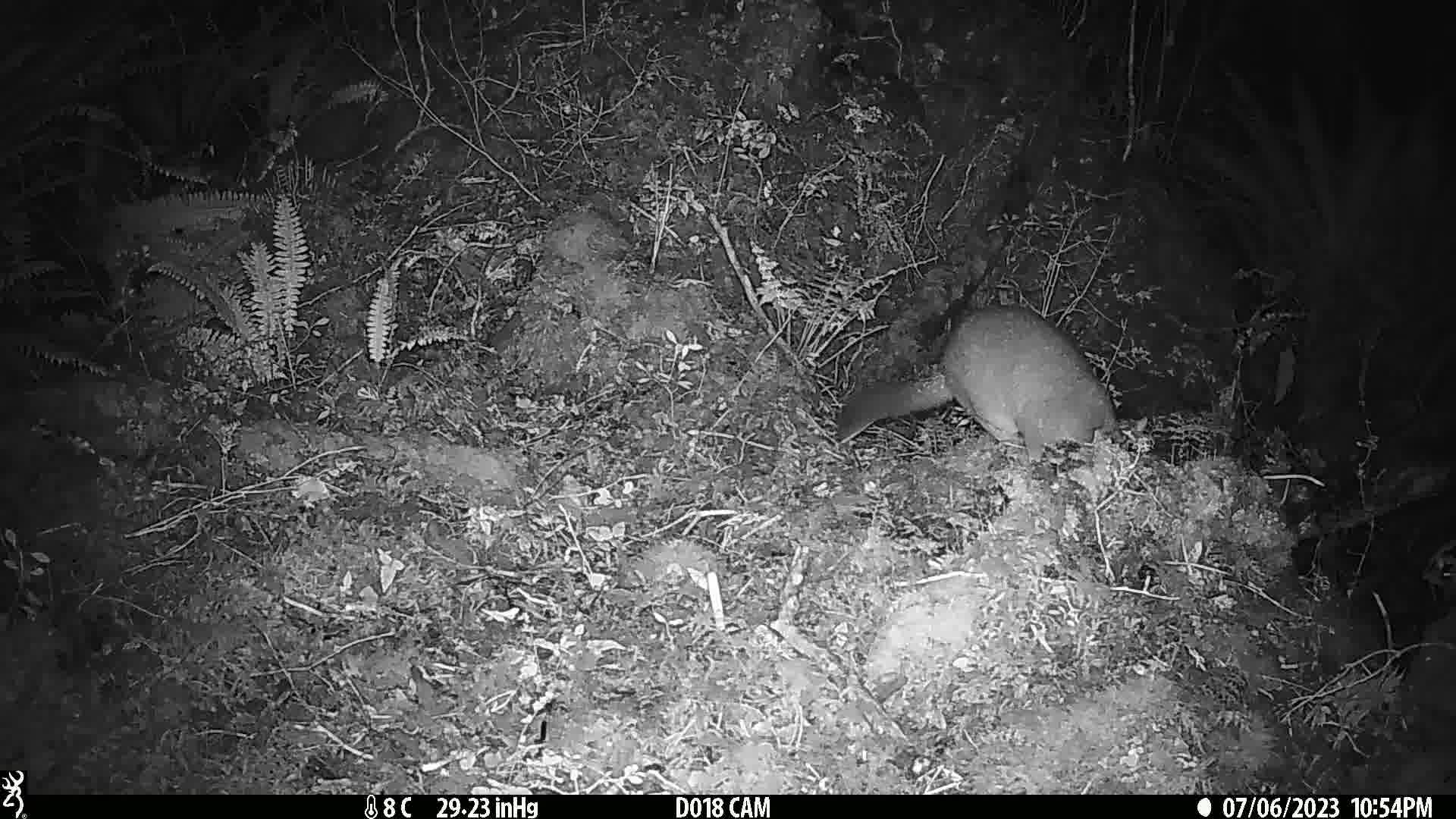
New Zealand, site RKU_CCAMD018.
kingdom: Animalia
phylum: Chordata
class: Mammalia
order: Diprotodontia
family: Phalangeridae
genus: Trichosurus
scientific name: Trichosurus vulpecula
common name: common brushtail possum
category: possum